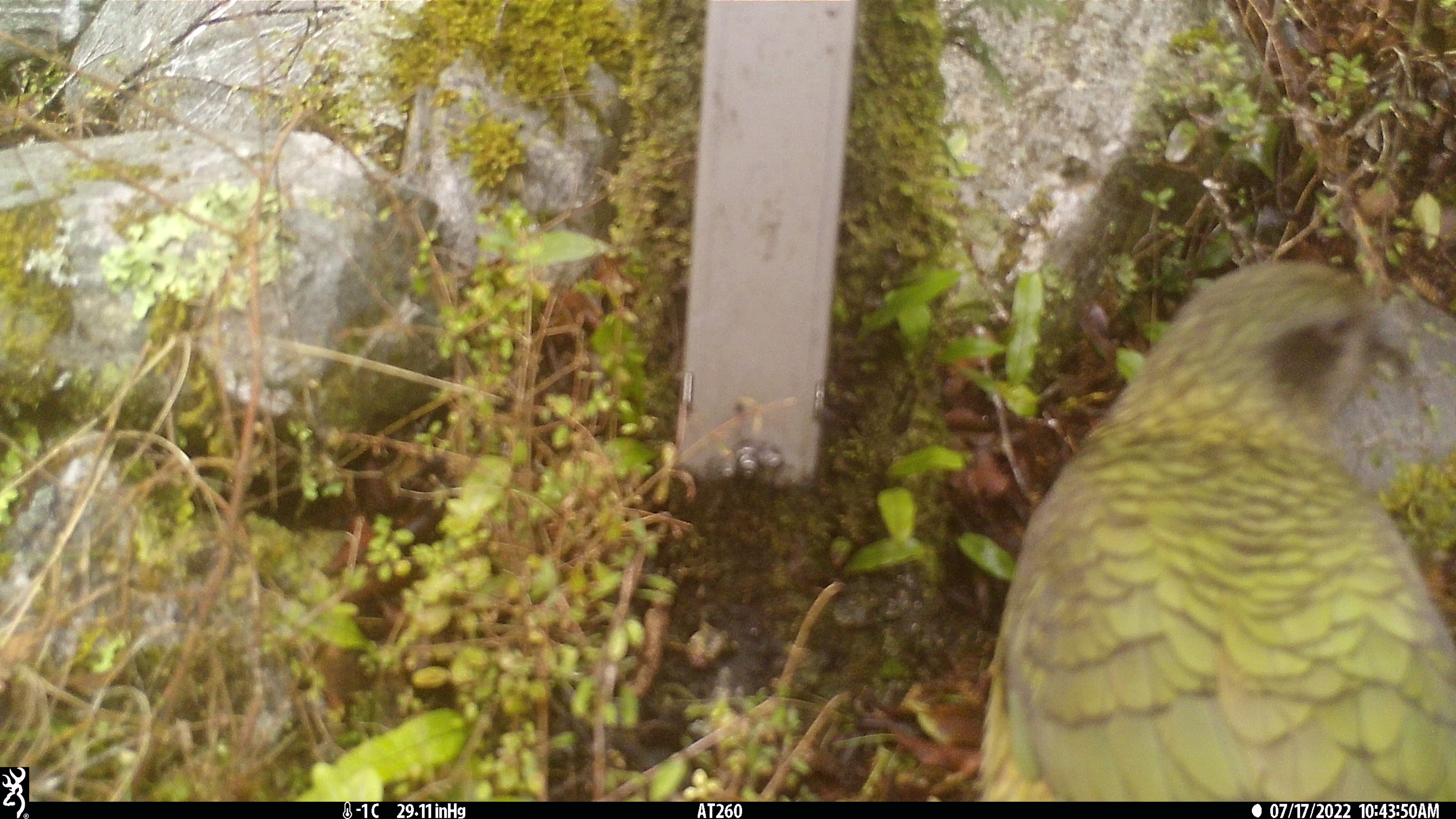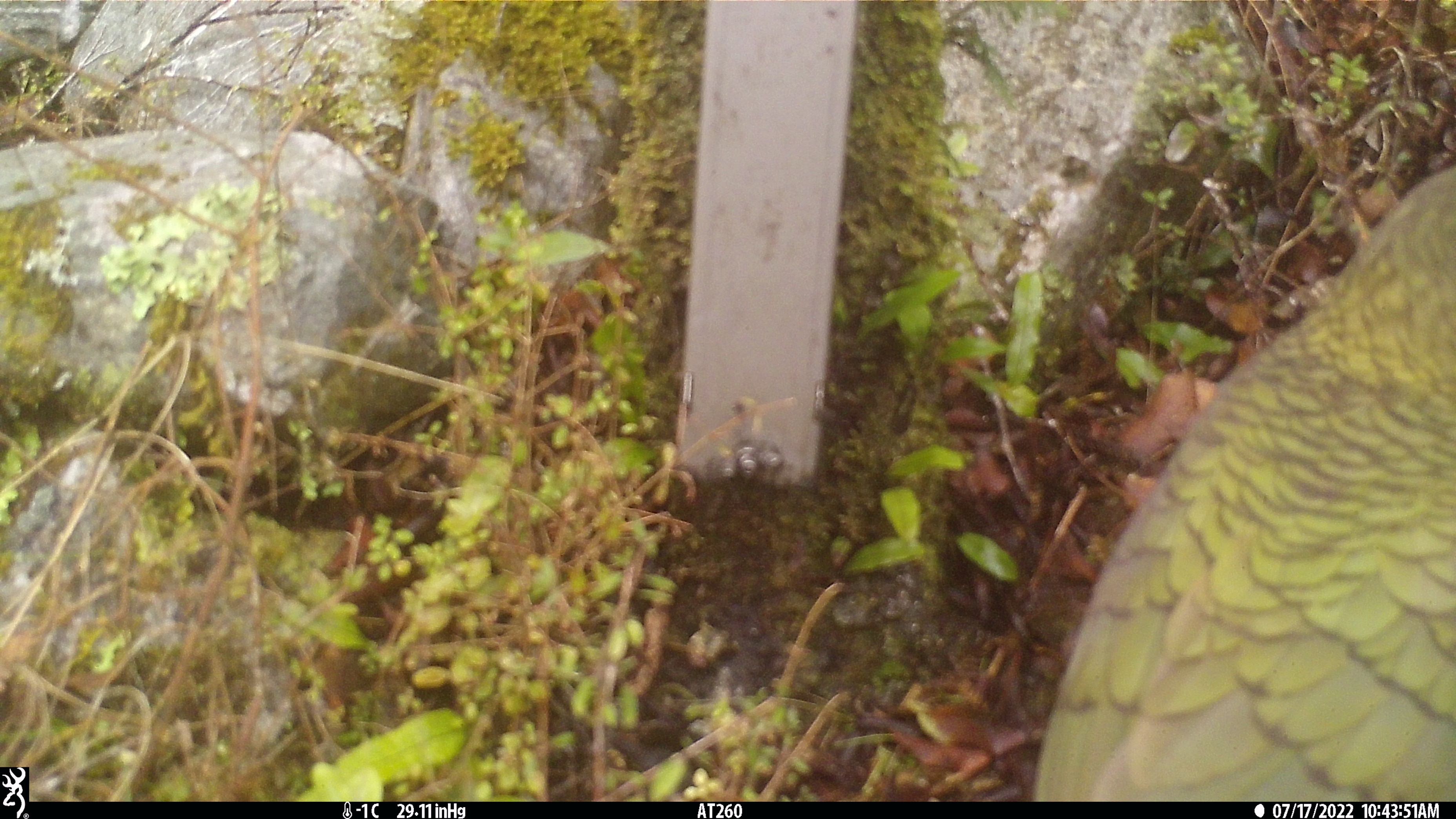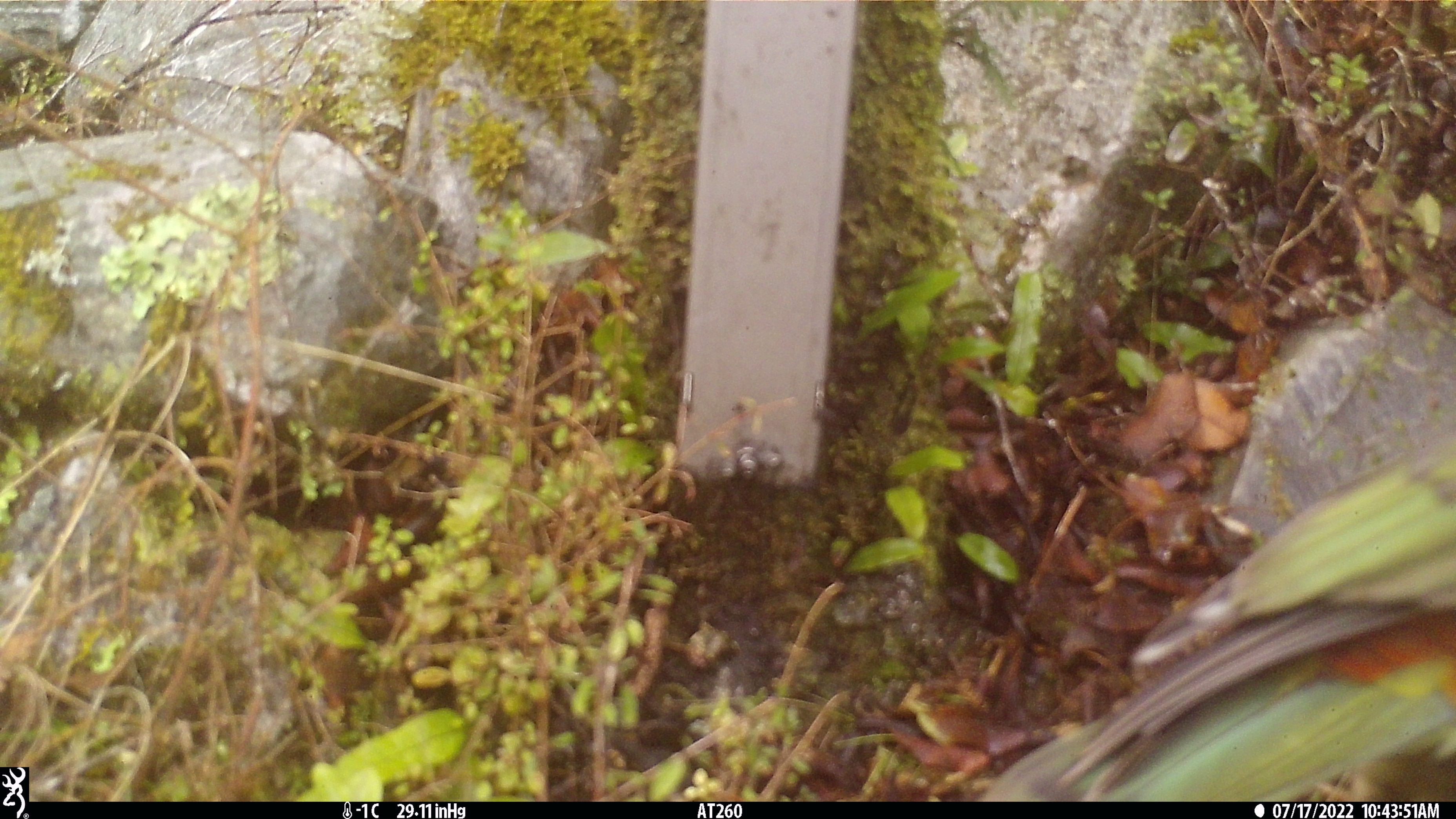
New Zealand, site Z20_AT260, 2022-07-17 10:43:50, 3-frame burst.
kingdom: Animalia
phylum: Chordata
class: Aves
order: Psittaciformes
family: Strigopidae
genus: Nestor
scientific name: Nestor notabilis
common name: kea